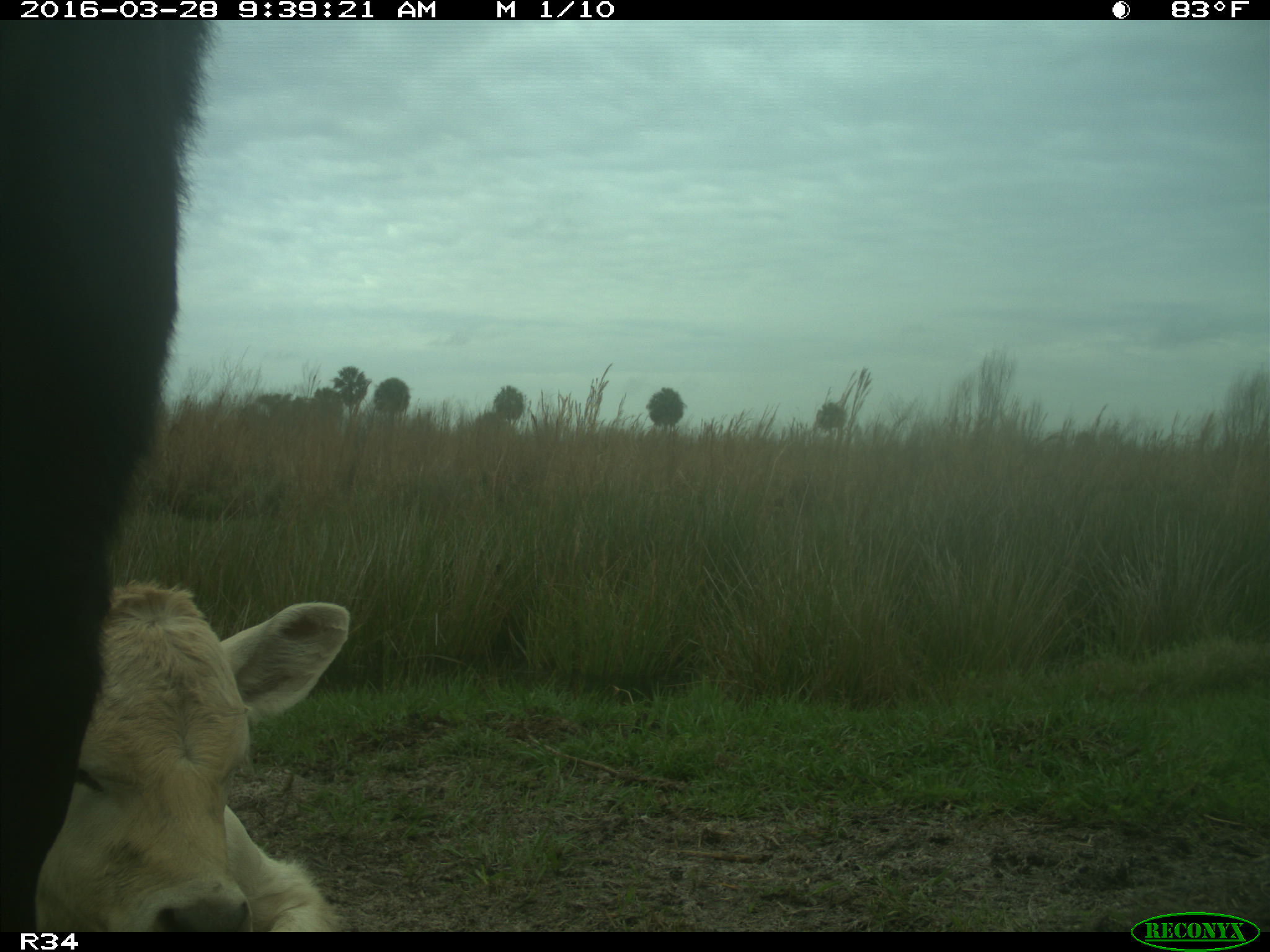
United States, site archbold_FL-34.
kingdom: Animalia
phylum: Chordata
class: Mammalia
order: Artiodactyla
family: Bovidae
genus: Bos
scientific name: Bos taurus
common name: domestic cow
Bos taurus (domestic cow).